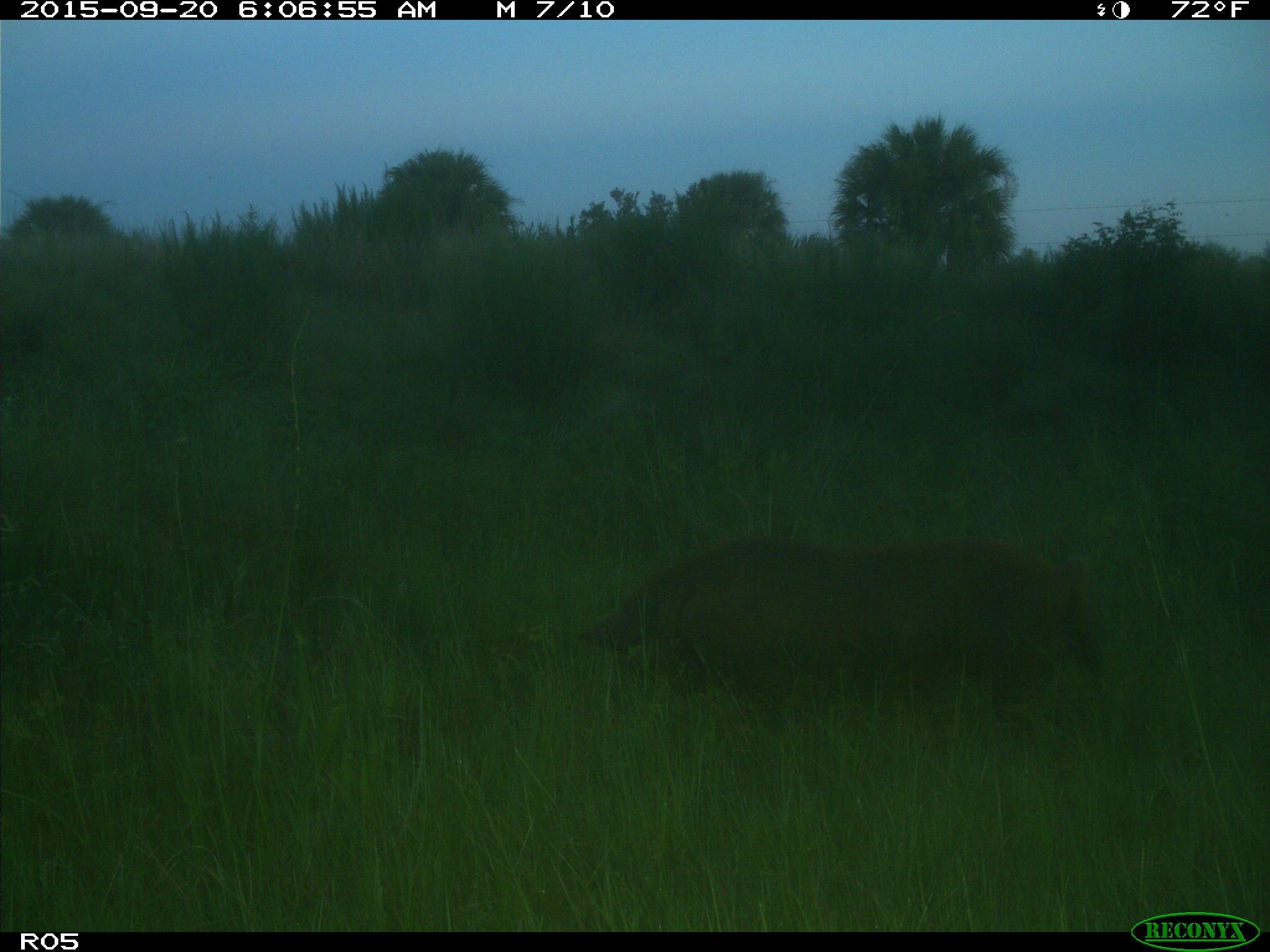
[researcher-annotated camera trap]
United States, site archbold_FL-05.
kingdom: Animalia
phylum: Chordata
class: Mammalia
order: Artiodactyla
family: Suidae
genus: Sus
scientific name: Sus scrofa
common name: wild boar